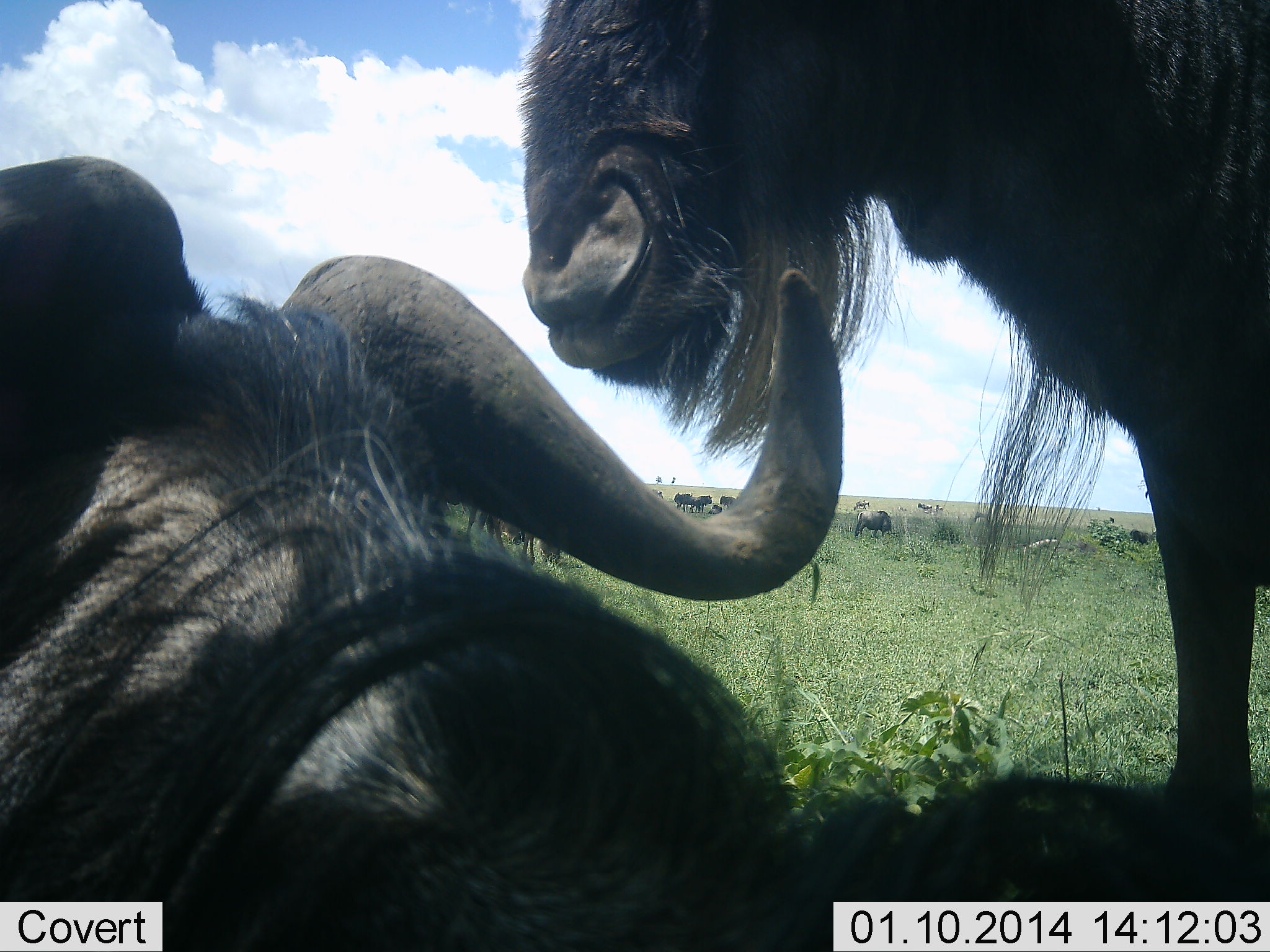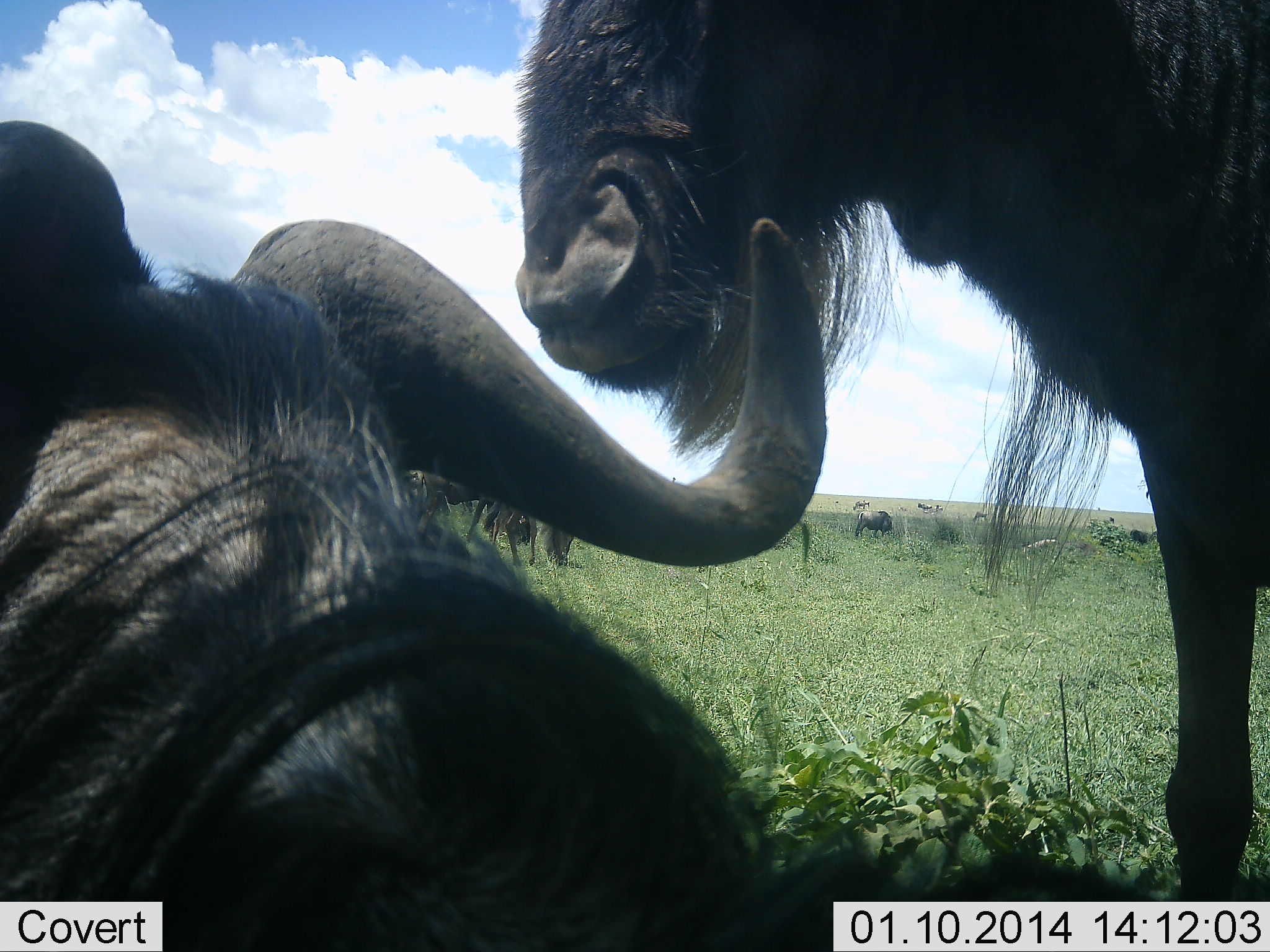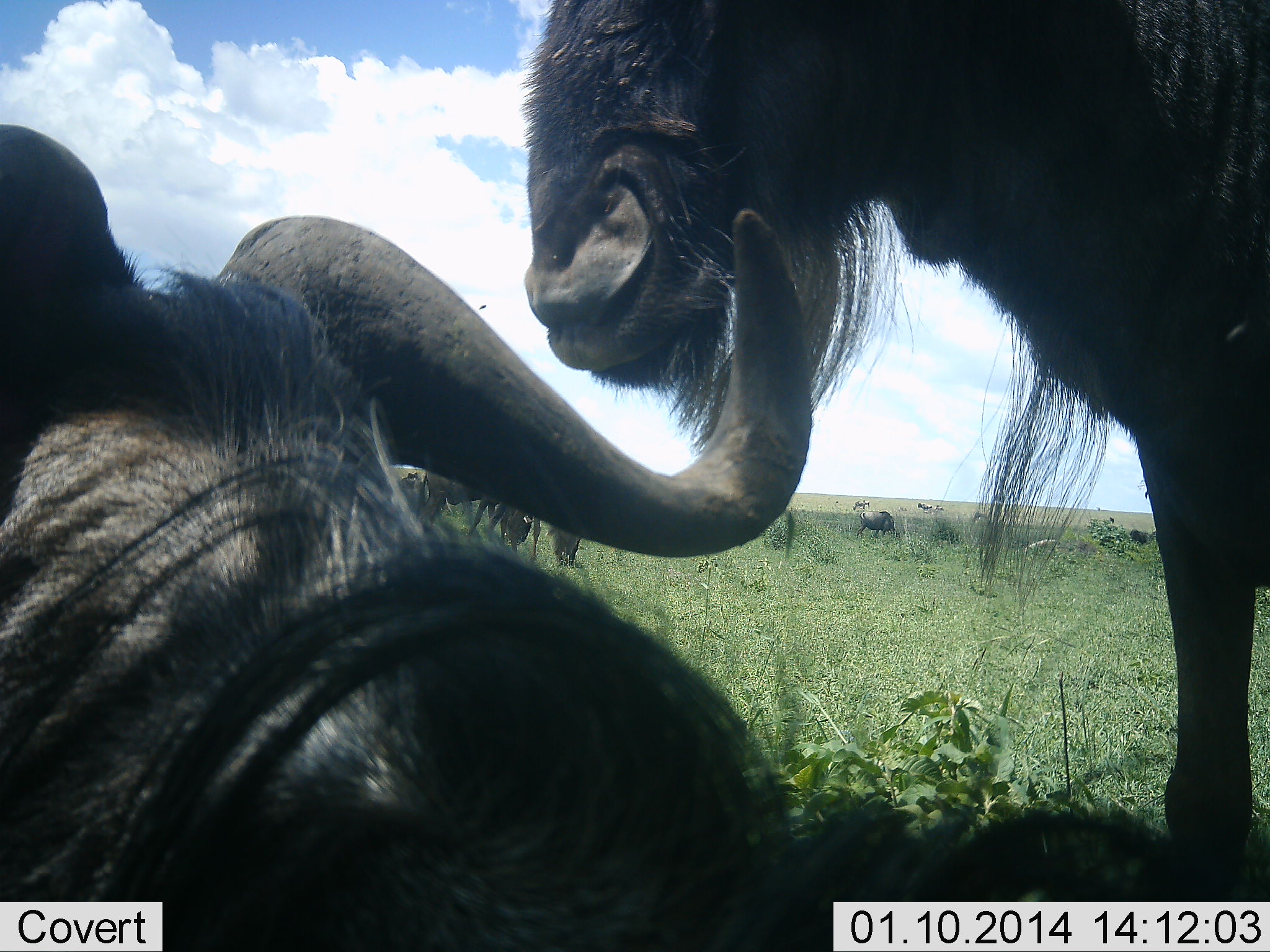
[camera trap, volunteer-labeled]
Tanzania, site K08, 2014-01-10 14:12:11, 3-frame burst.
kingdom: Animalia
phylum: Chordata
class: Mammalia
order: Artiodactyla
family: Bovidae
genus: Connochaetes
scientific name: Connochaetes taurinus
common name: blue wildebeest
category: wildebeest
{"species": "wildebeest (blue wildebeest) (Connochaetes taurinus)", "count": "10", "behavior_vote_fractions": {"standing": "70%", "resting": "80%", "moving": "10%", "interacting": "10%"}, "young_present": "0%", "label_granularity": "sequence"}